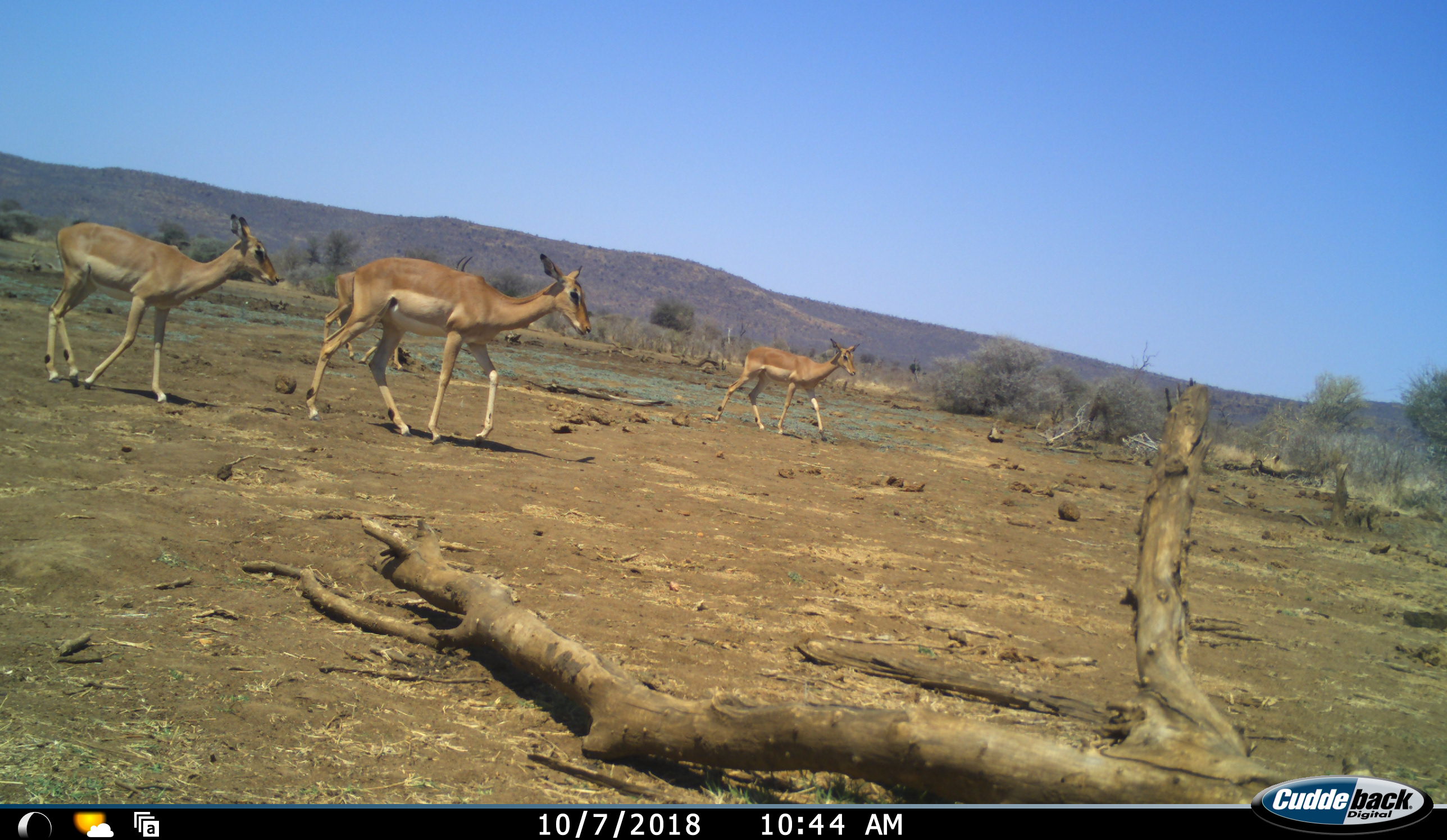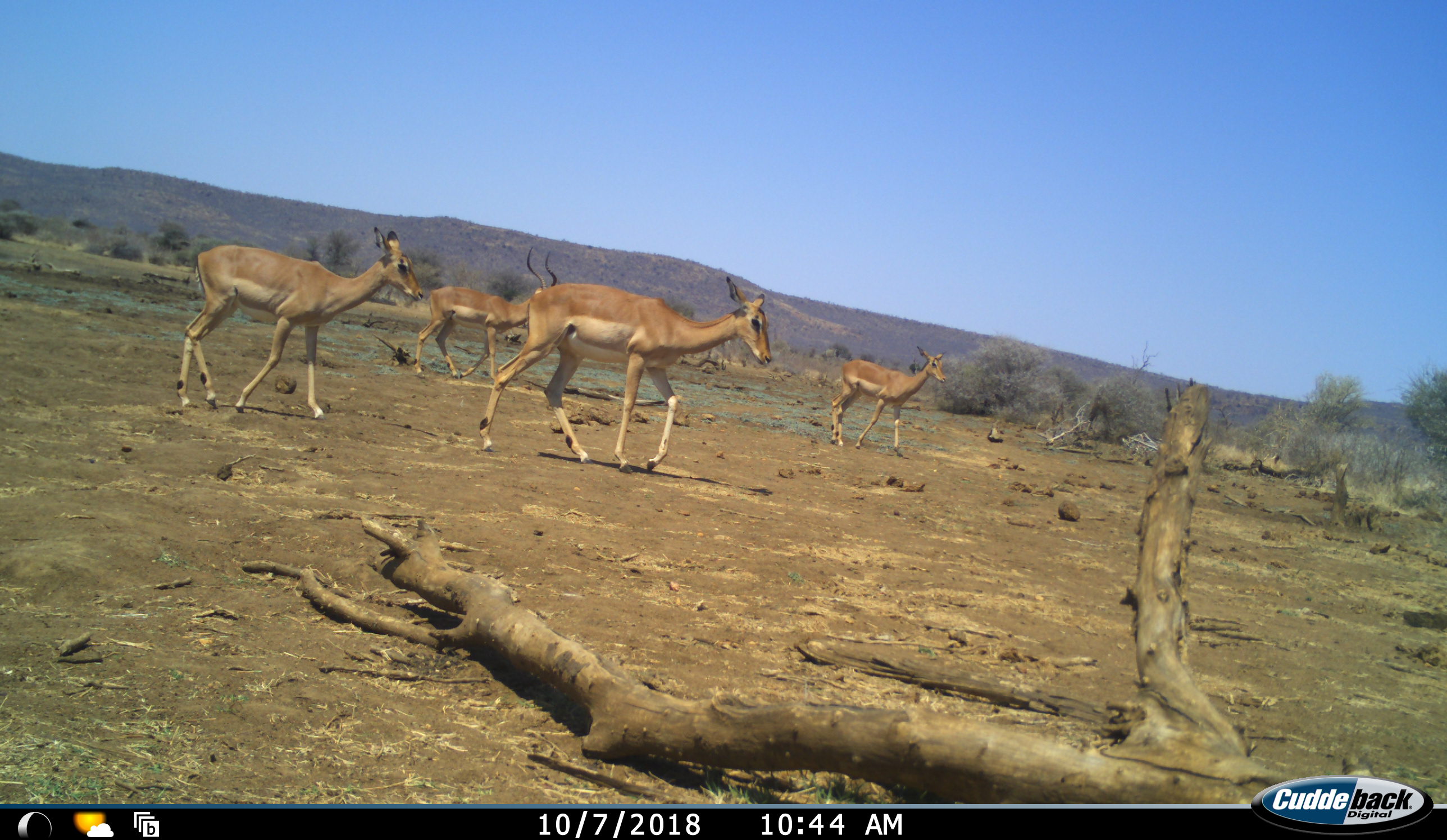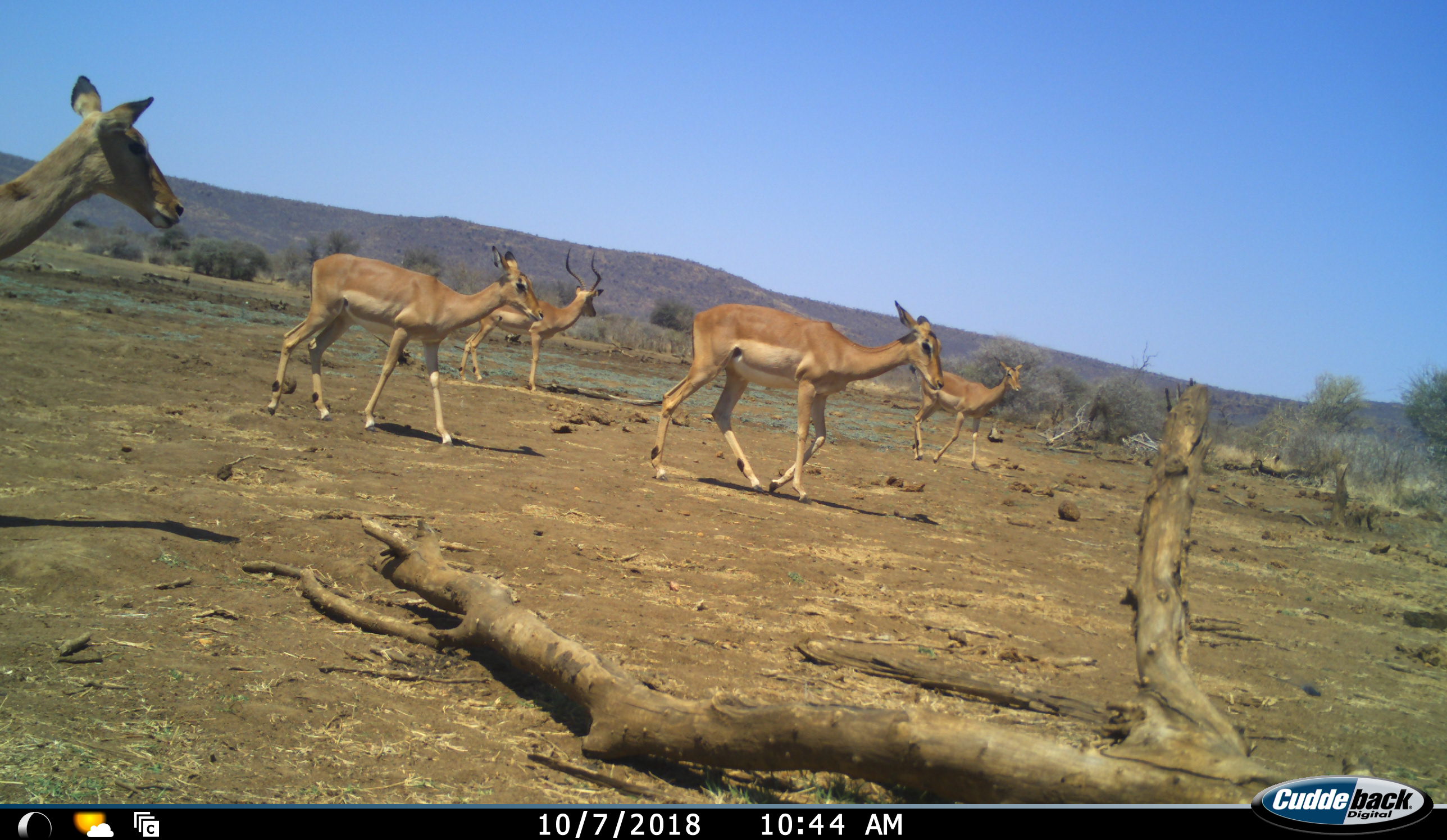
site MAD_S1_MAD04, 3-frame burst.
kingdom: Animalia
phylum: Chordata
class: Mammalia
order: Artiodactyla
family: Bovidae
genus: Aepyceros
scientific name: Aepyceros melampus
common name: impala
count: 5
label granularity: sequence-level